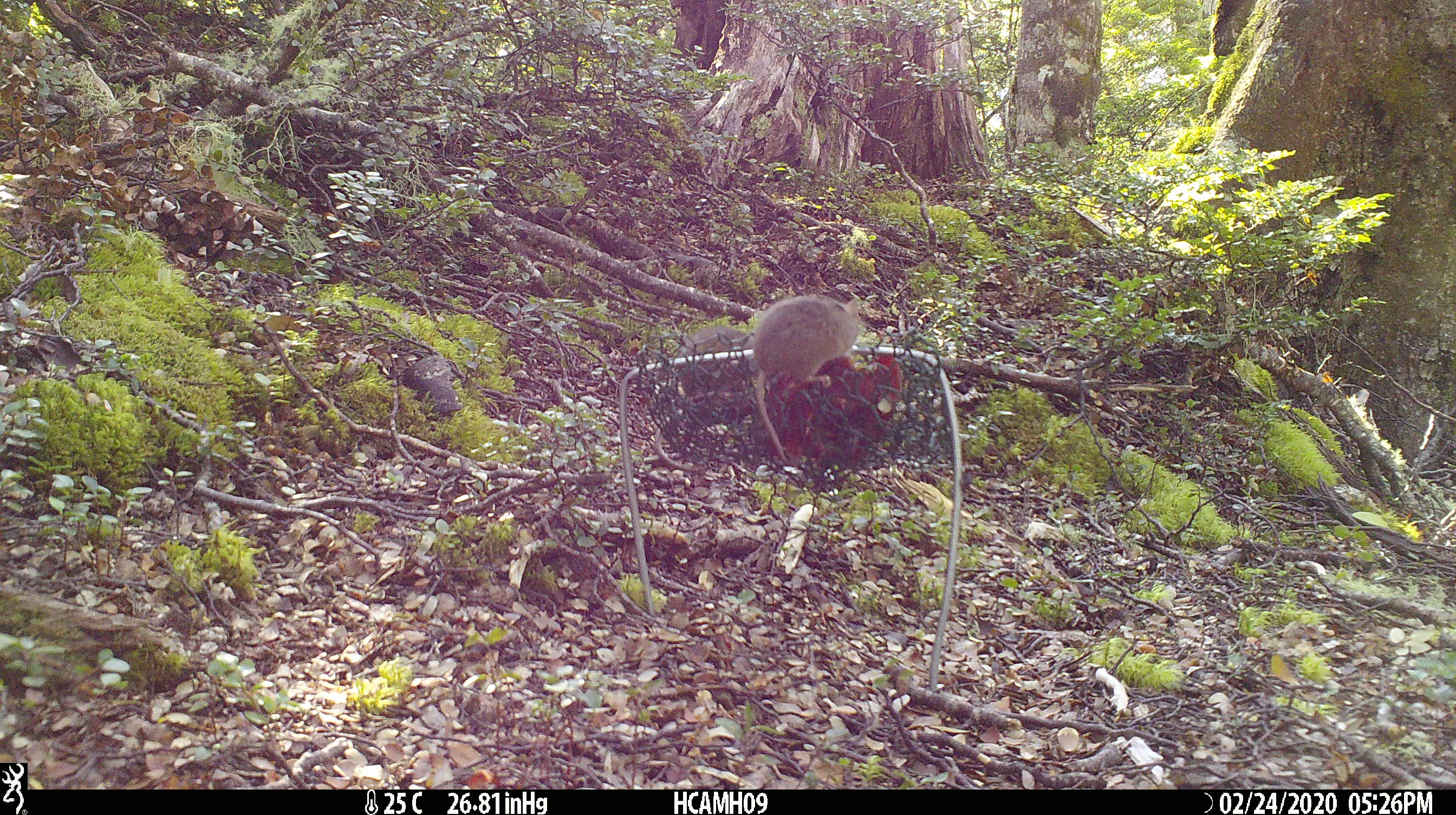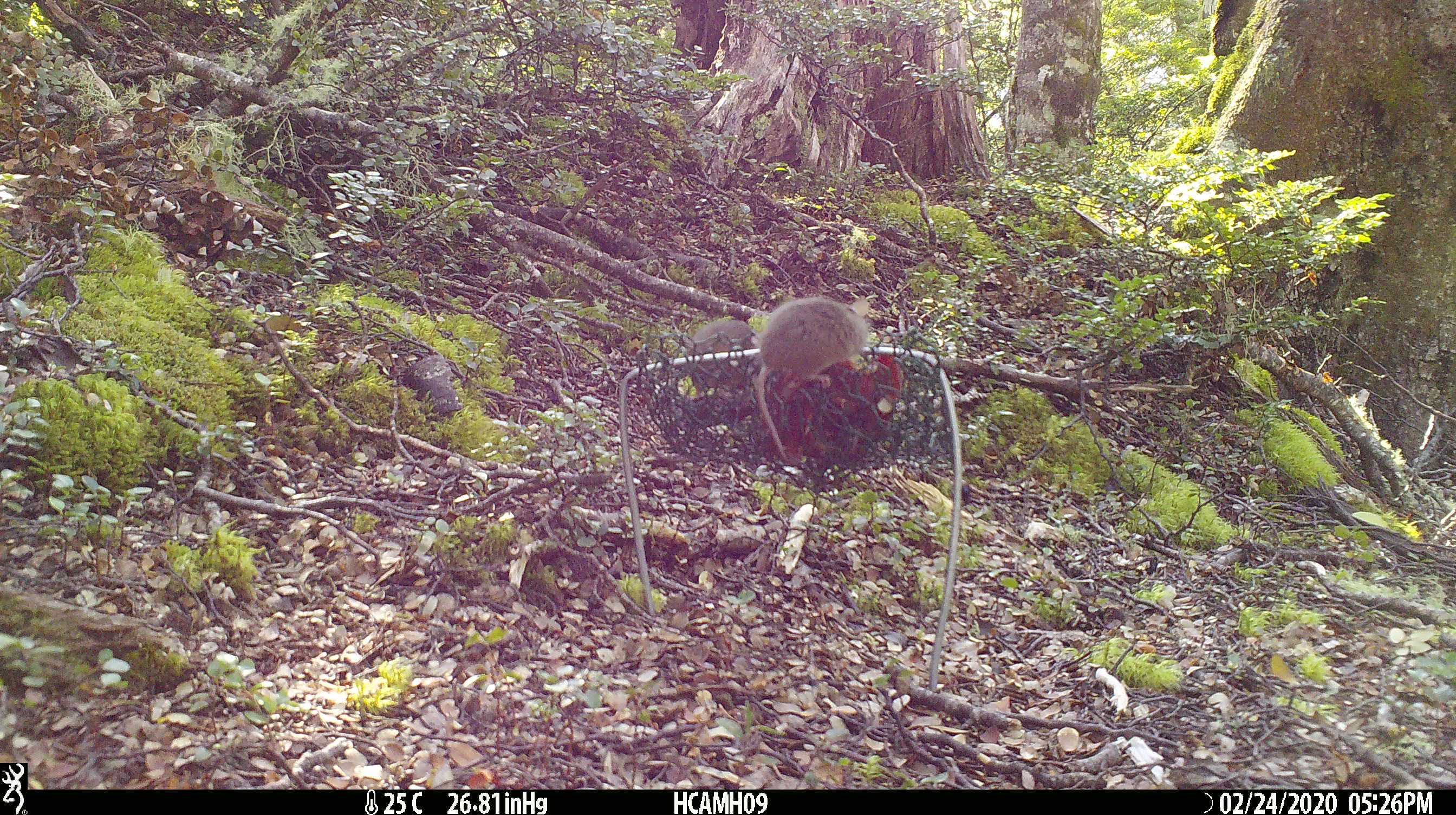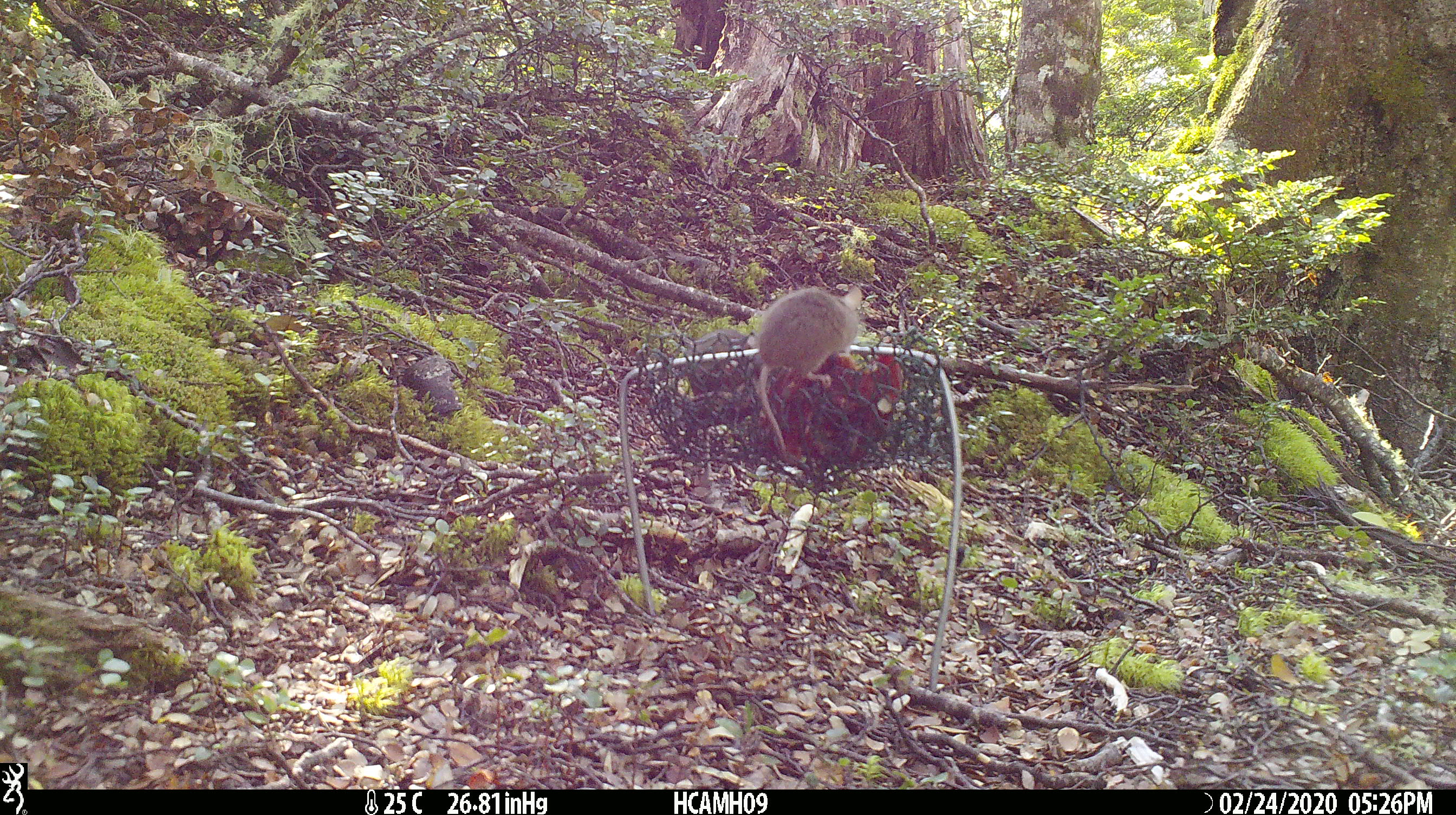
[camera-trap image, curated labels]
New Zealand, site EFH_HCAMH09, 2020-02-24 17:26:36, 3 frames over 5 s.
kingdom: Animalia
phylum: Chordata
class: Mammalia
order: Rodentia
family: Muridae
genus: Mus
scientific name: Mus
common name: mouse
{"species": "mouse (Mus)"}